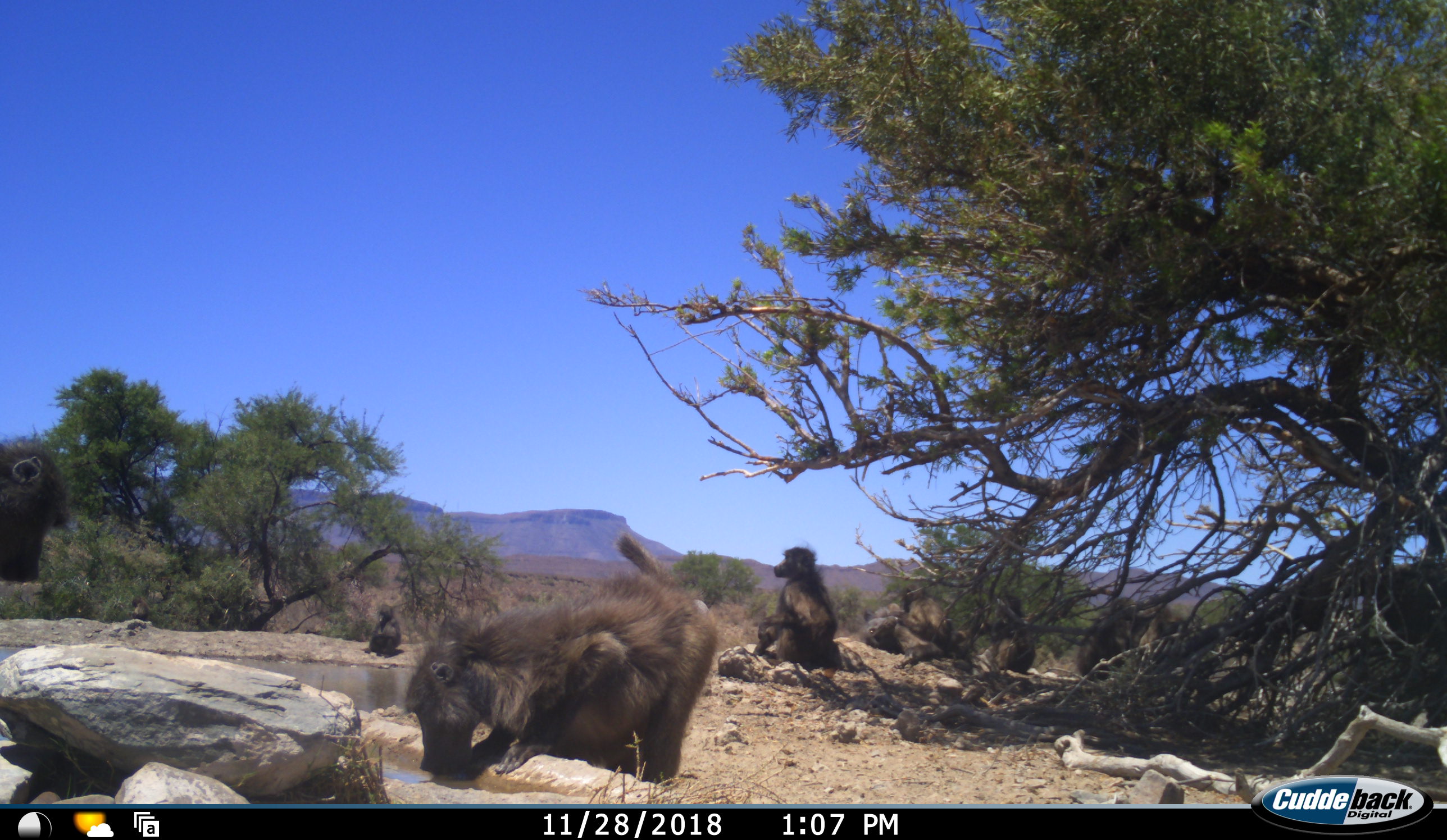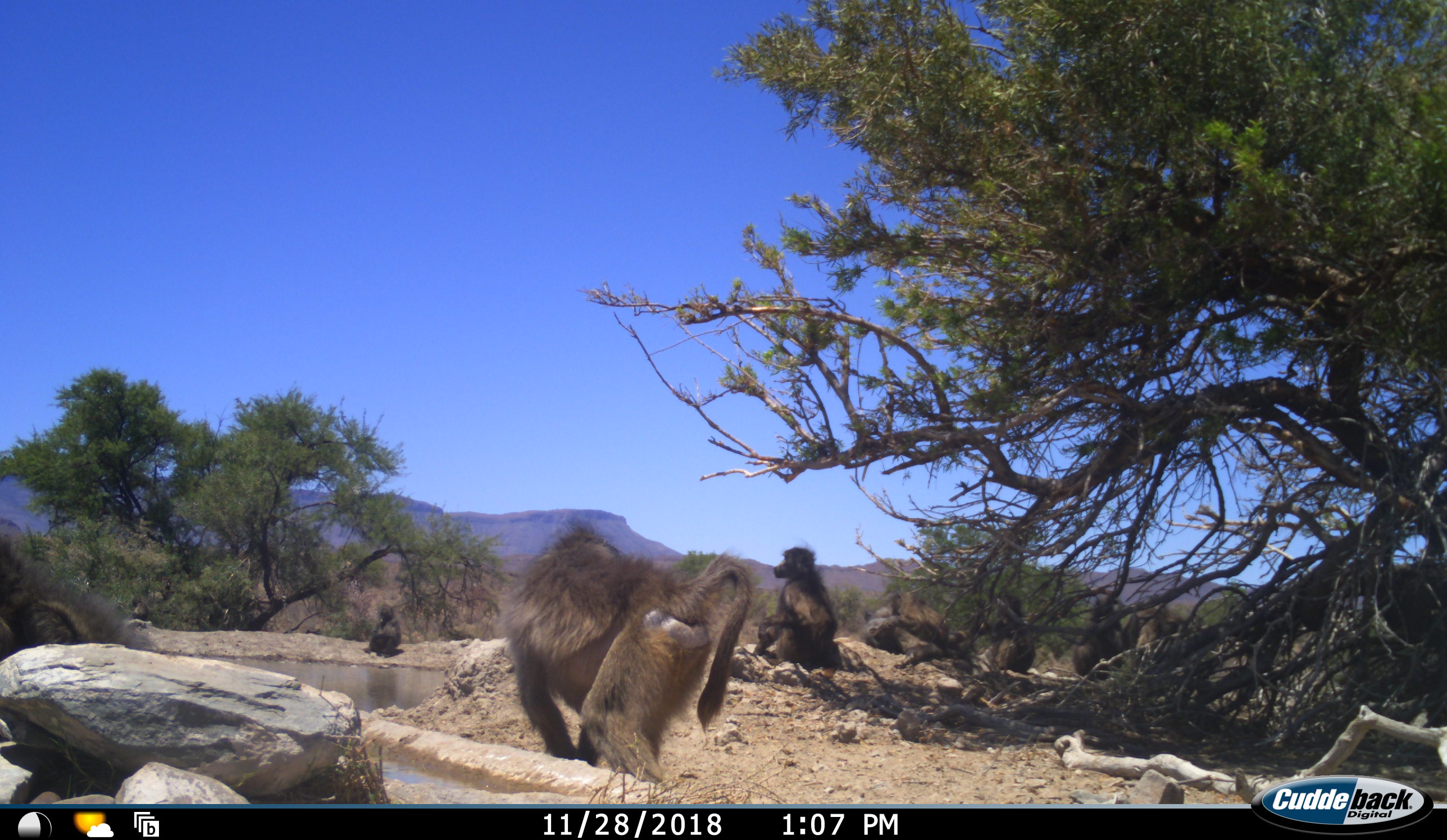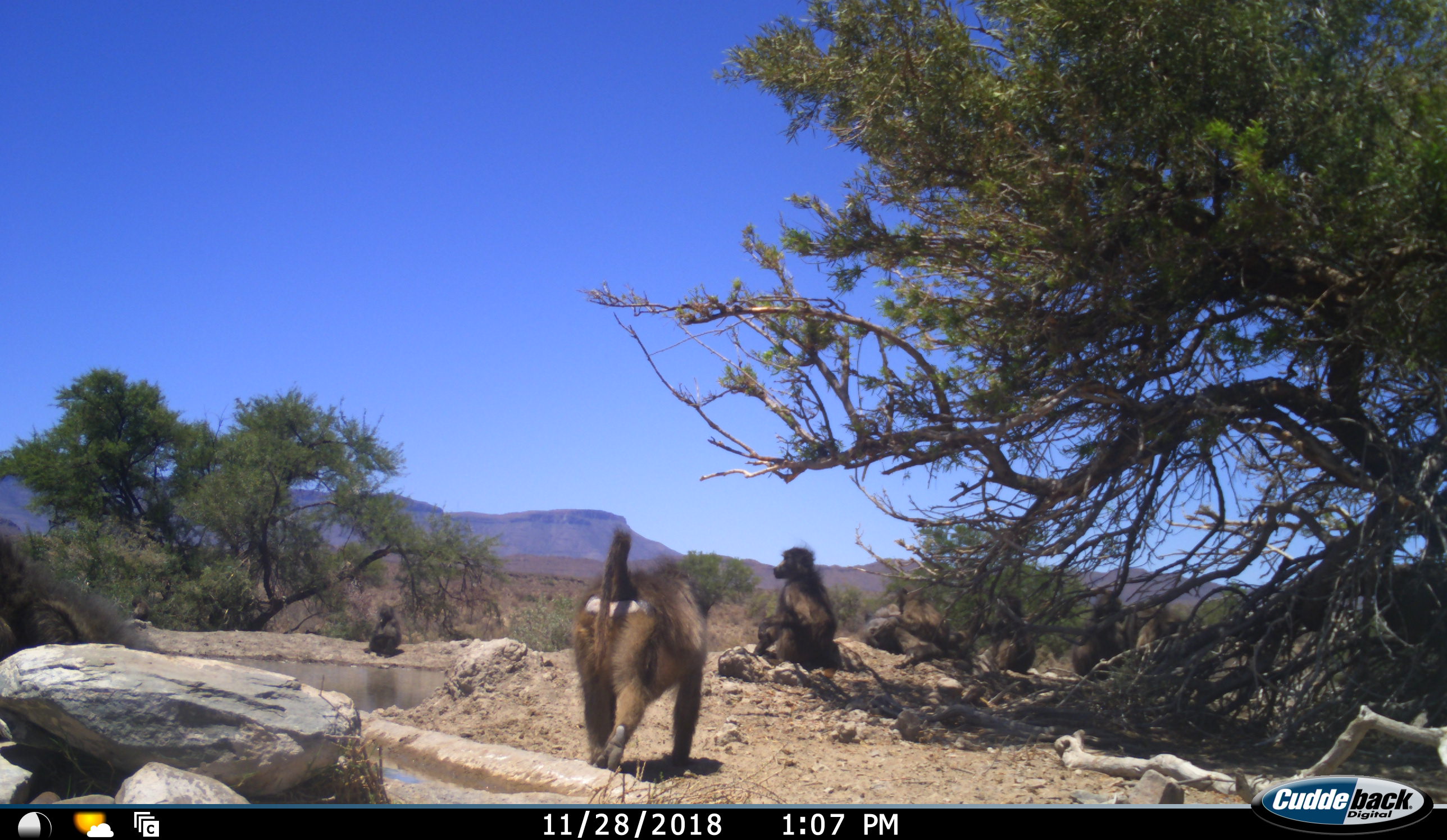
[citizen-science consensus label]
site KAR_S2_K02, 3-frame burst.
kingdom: Animalia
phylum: Chordata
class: Mammalia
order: Primates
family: Cercopithecidae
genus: Papio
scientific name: Papio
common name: baboon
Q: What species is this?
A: Baboon (Papio).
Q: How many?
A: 8.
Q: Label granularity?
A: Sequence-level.